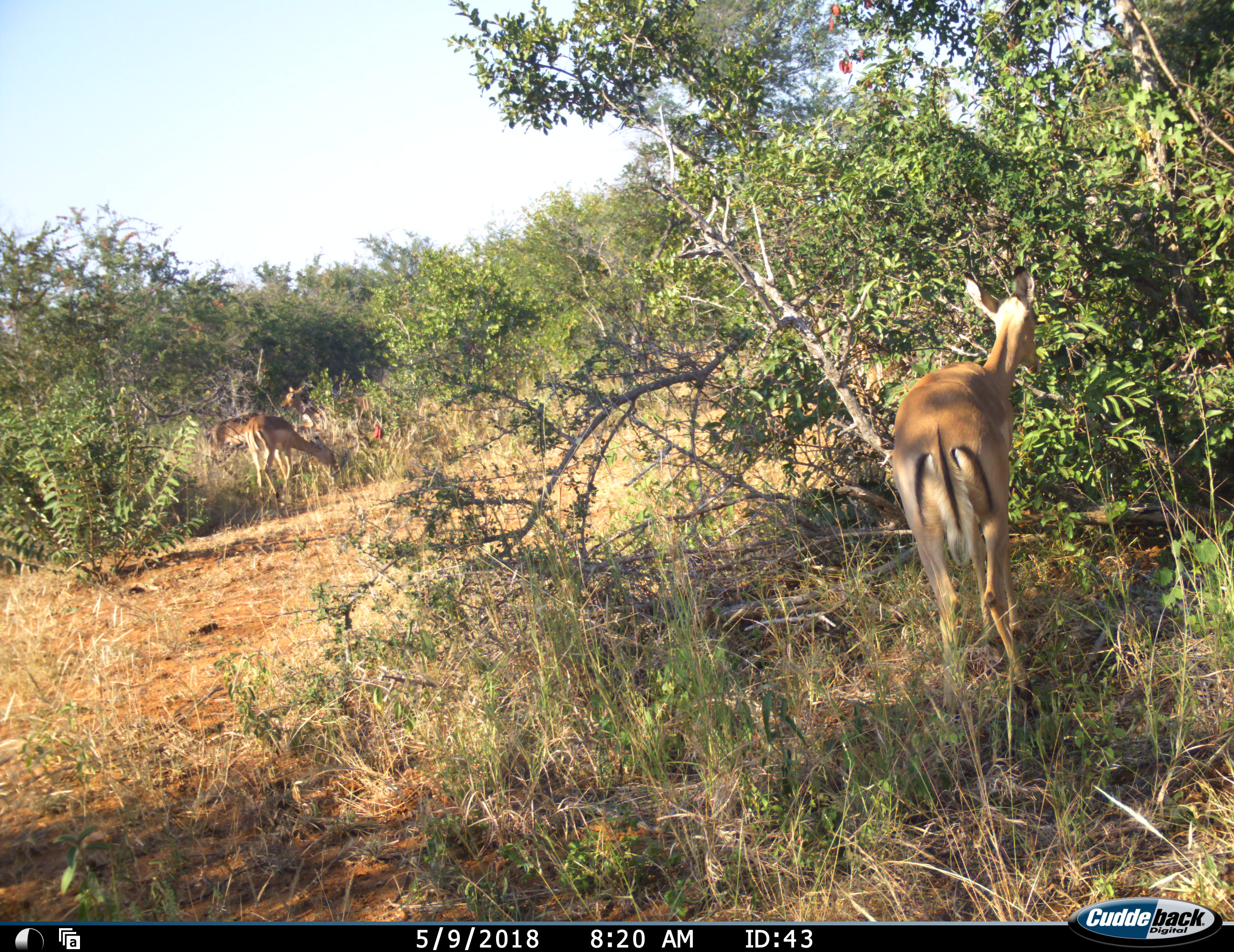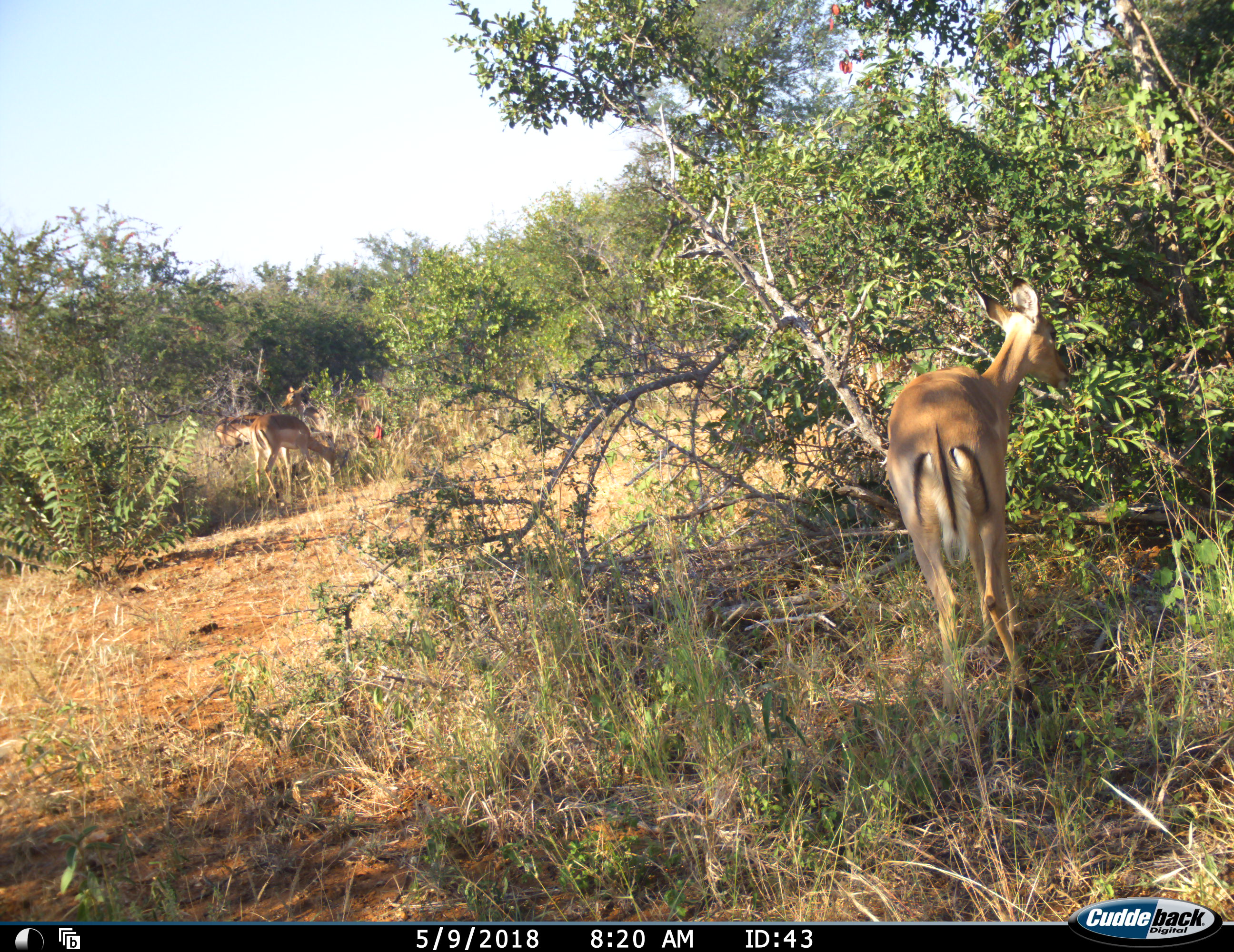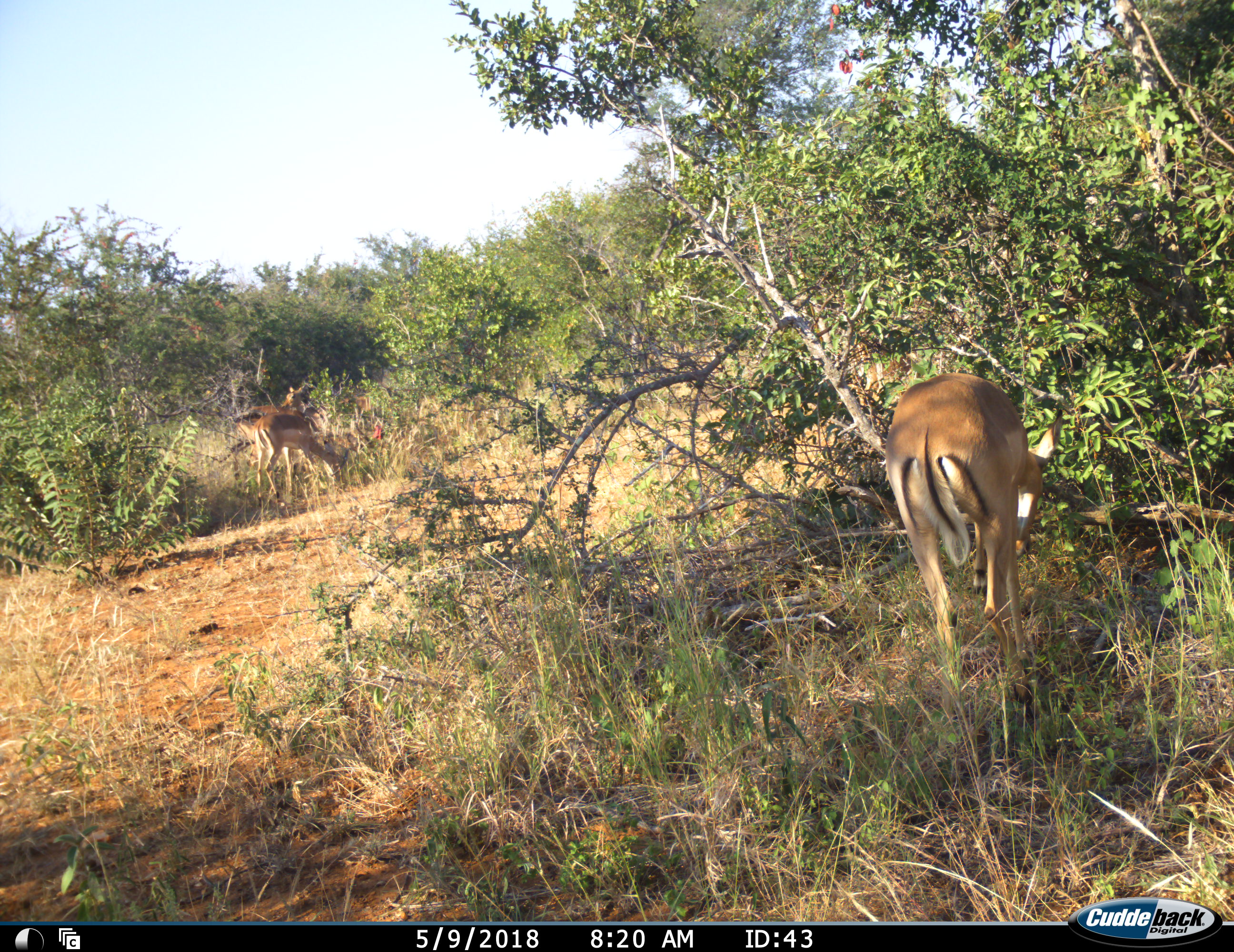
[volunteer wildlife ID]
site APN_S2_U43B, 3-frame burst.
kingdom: Animalia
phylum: Chordata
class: Mammalia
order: Artiodactyla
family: Bovidae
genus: Aepyceros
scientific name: Aepyceros melampus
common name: impala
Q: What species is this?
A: Impala (Aepyceros melampus).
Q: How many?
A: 3.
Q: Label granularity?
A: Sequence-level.